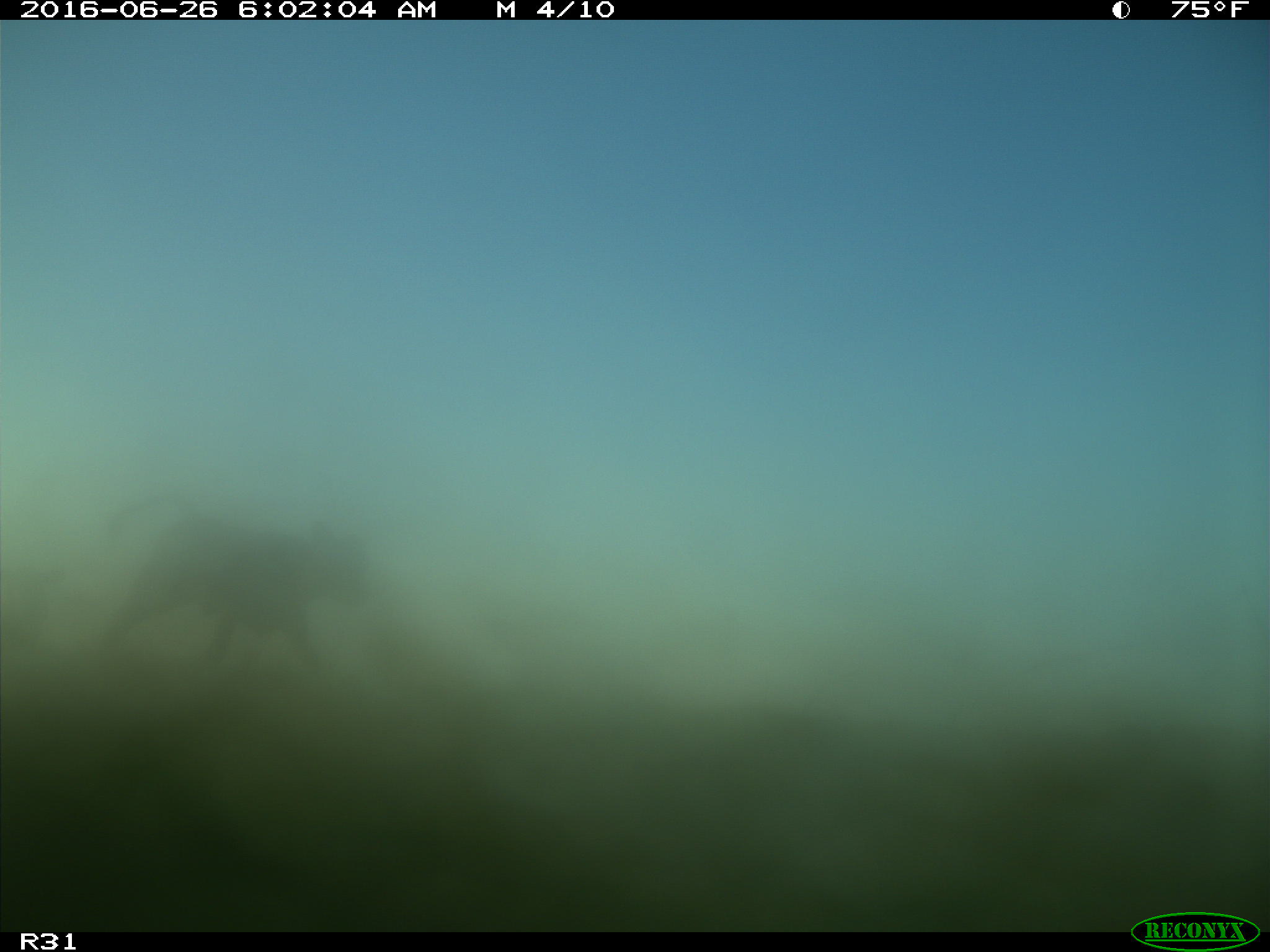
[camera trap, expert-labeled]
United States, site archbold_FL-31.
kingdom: Animalia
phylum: Chordata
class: Mammalia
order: Artiodactyla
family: Bovidae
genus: Bos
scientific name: Bos taurus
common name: domestic cow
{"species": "Bos taurus (domestic cow)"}